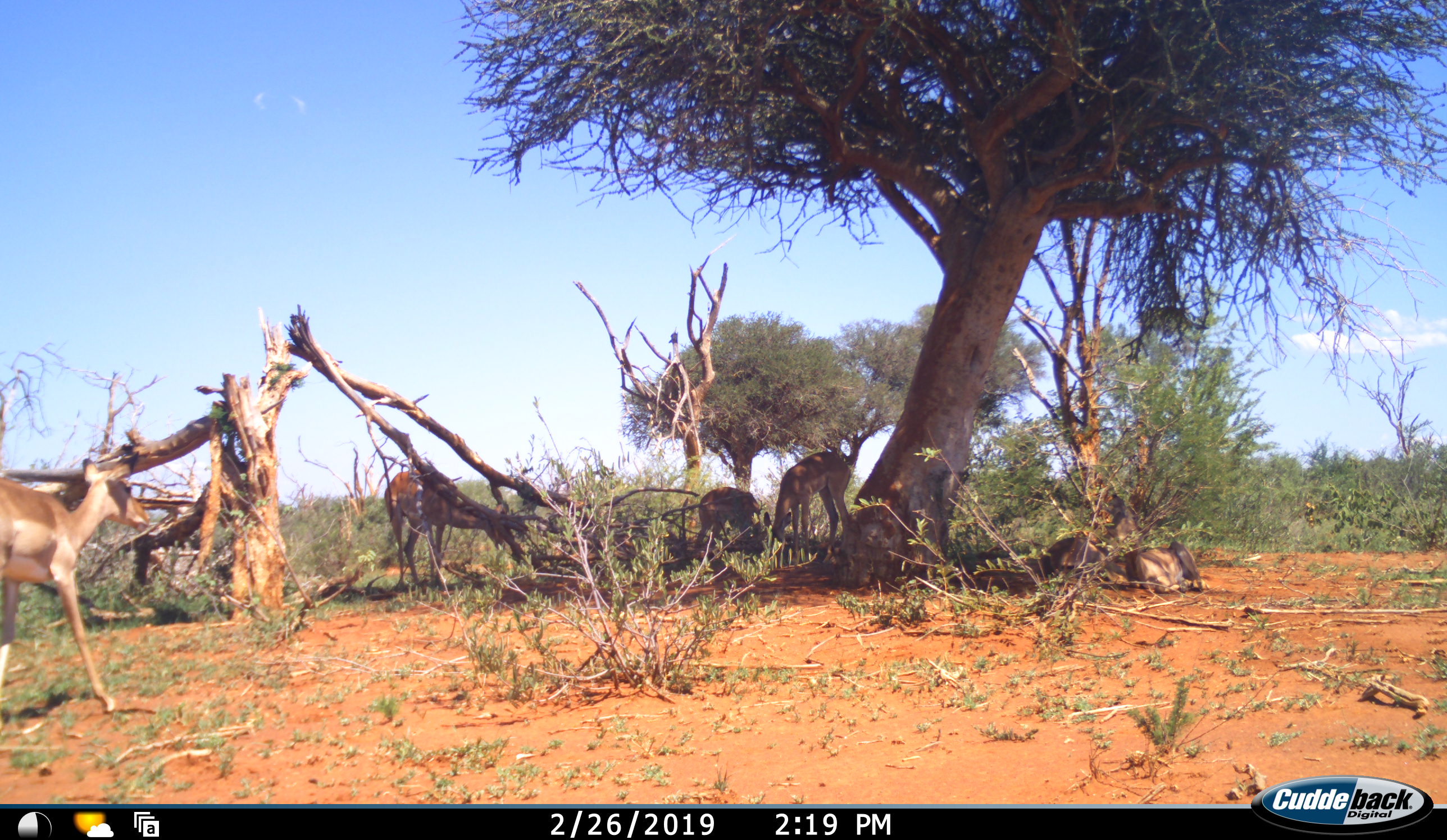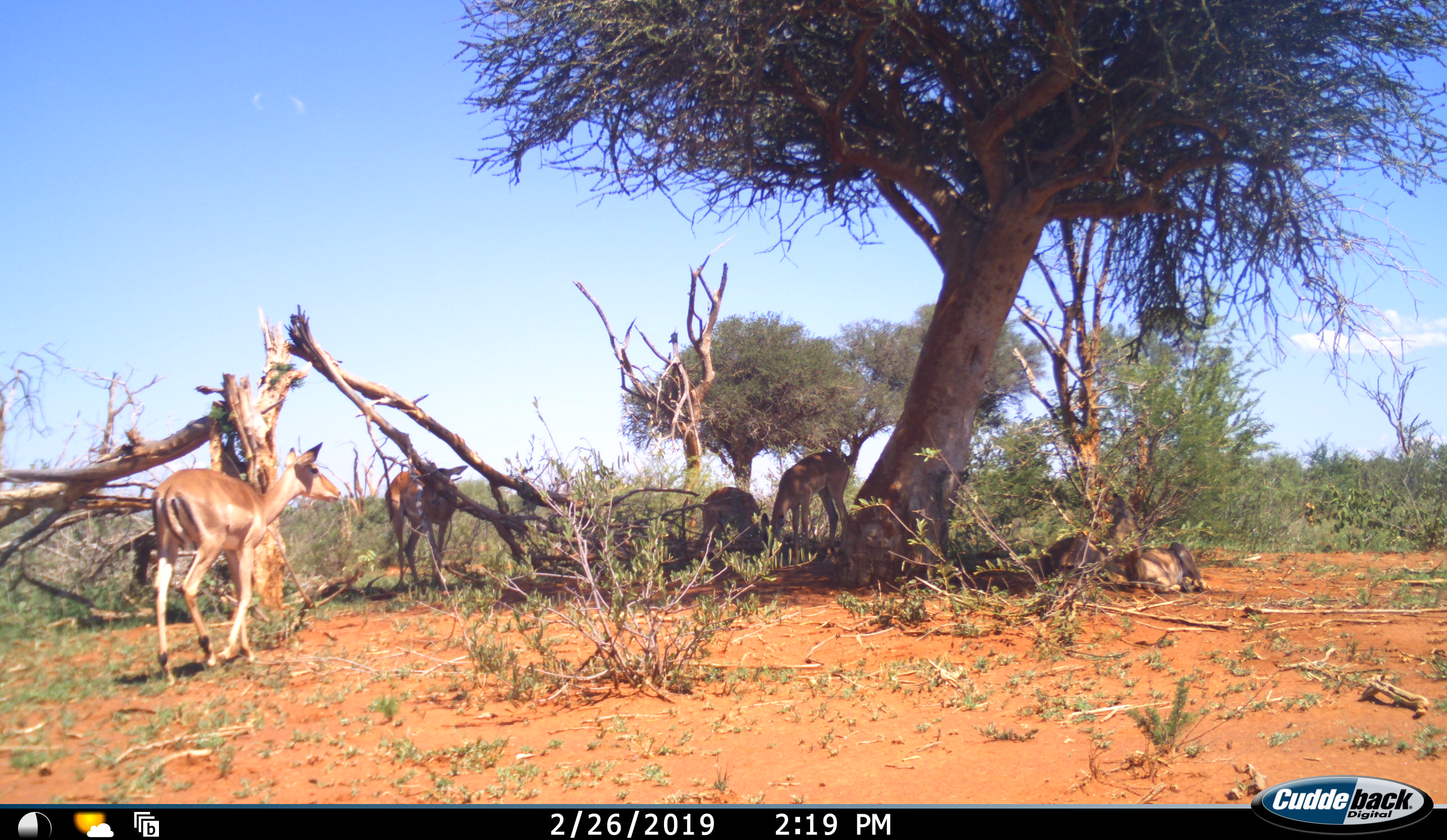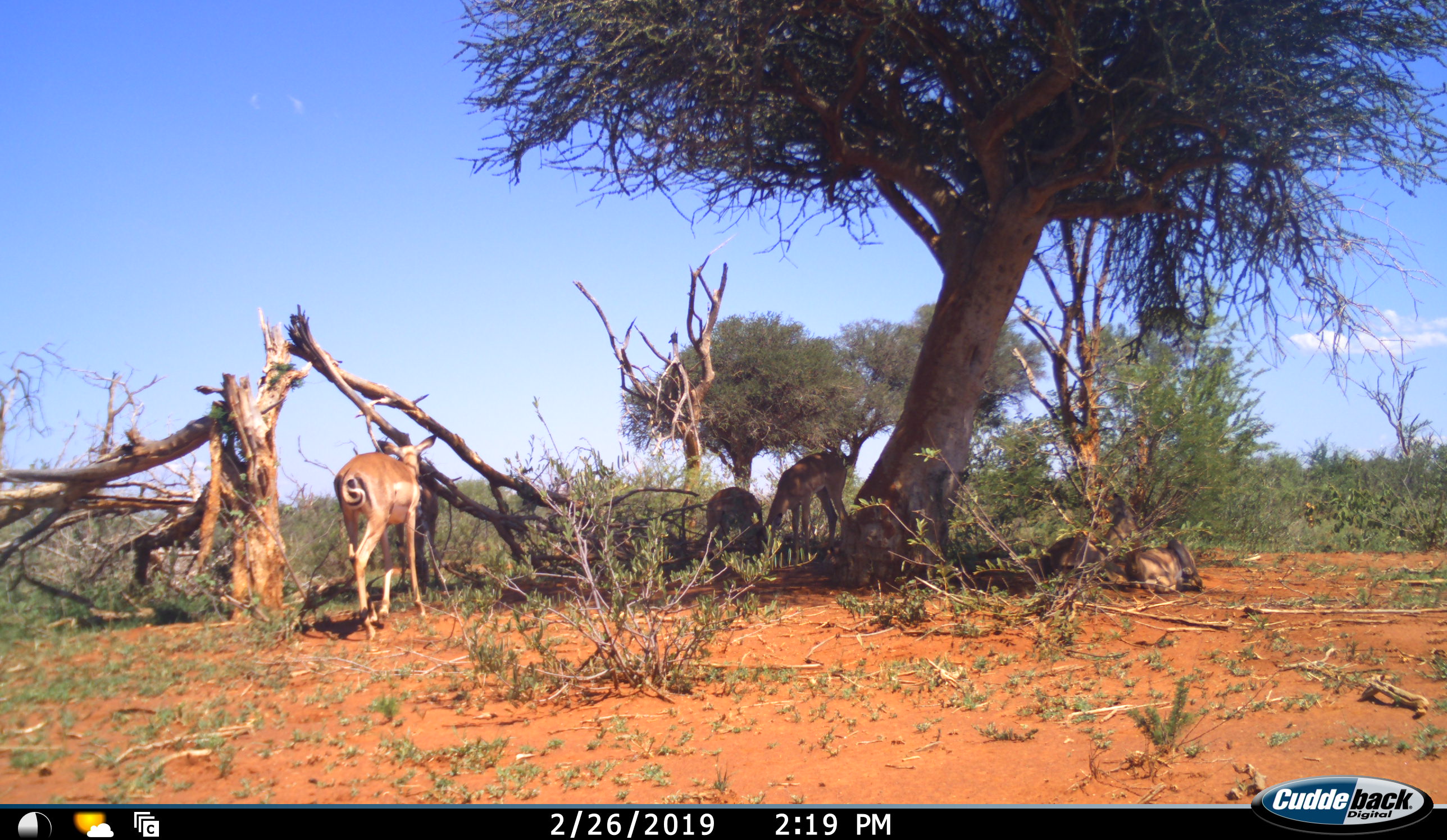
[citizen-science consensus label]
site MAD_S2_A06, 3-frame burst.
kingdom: Animalia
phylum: Chordata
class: Mammalia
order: Artiodactyla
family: Bovidae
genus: Aepyceros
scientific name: Aepyceros melampus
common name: impala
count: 5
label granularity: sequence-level